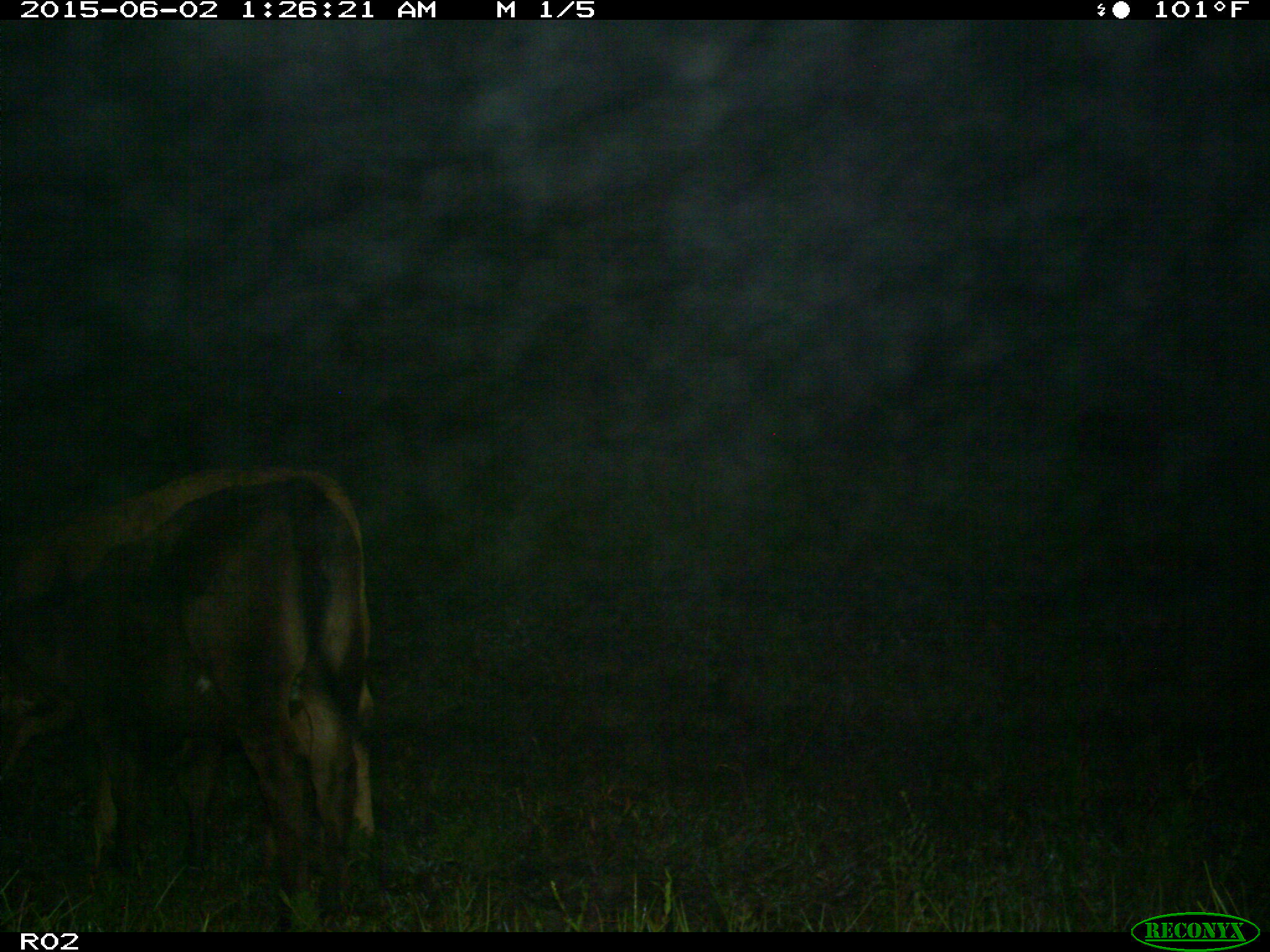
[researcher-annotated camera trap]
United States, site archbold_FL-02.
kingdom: Animalia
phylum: Chordata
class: Mammalia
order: Artiodactyla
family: Bovidae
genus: Bos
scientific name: Bos taurus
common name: domestic cow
Bos taurus (domestic cow).